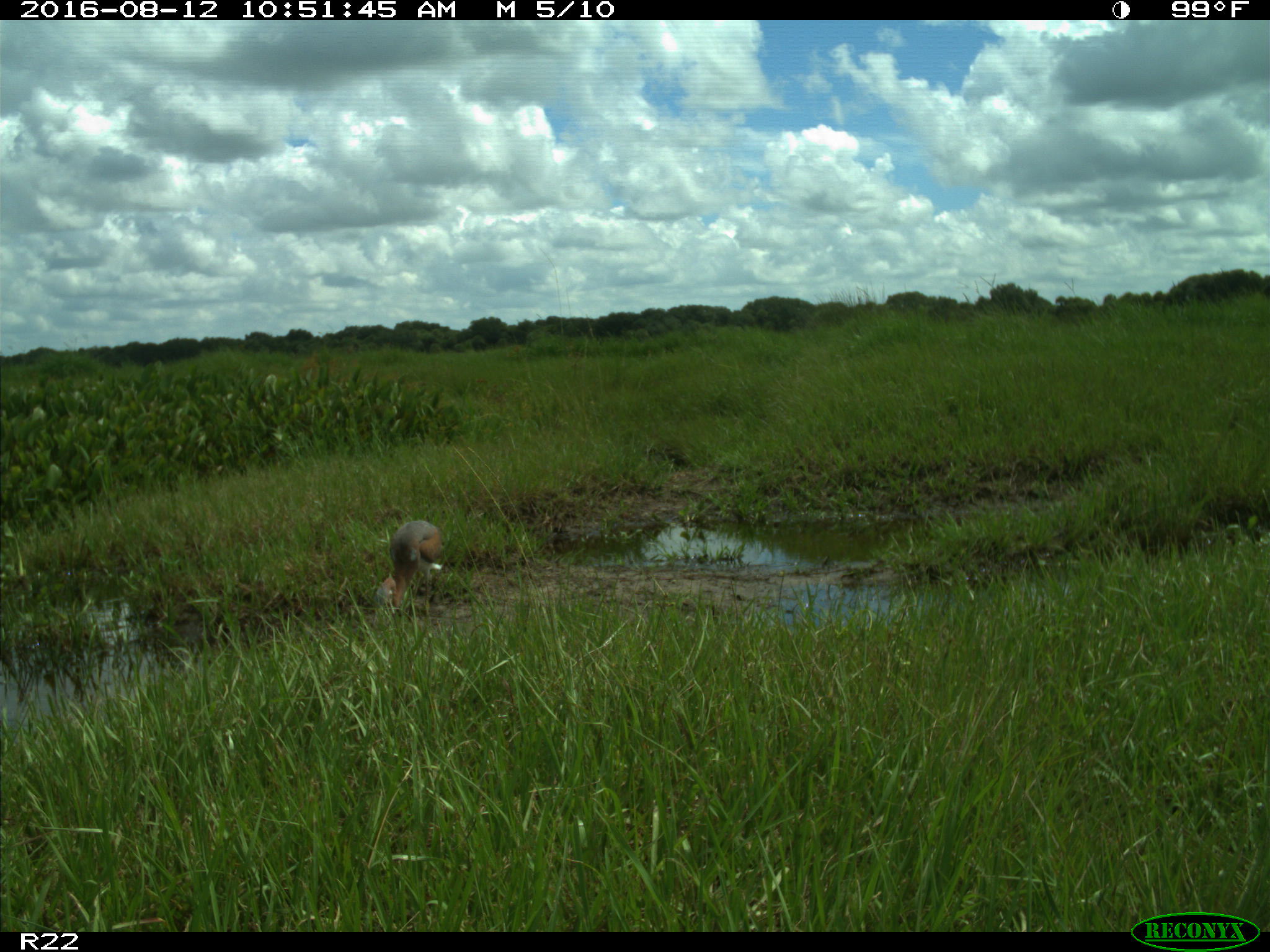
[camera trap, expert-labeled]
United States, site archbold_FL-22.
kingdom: Animalia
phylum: Chordata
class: Aves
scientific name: Aves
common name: birds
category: unidentified bird